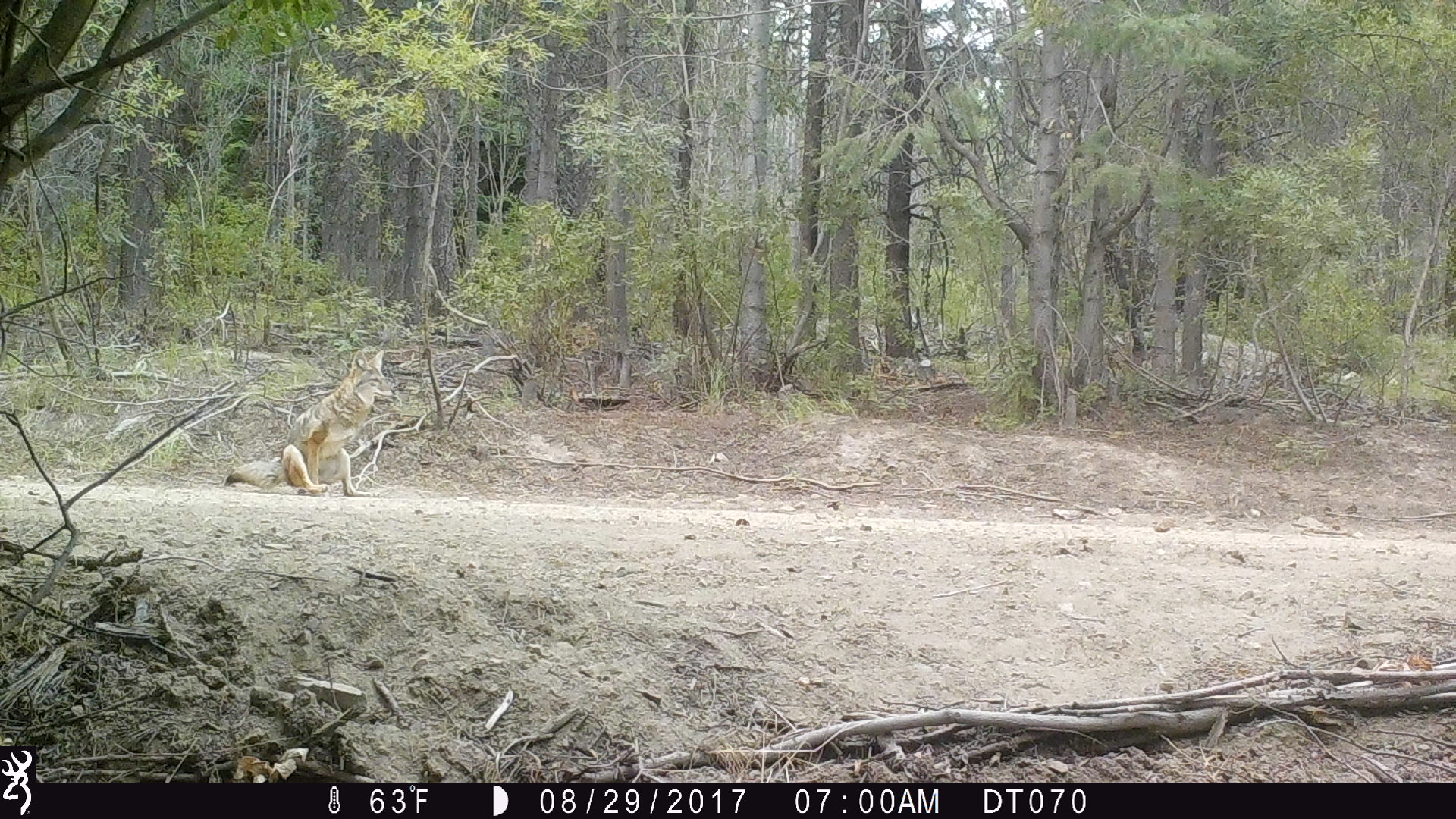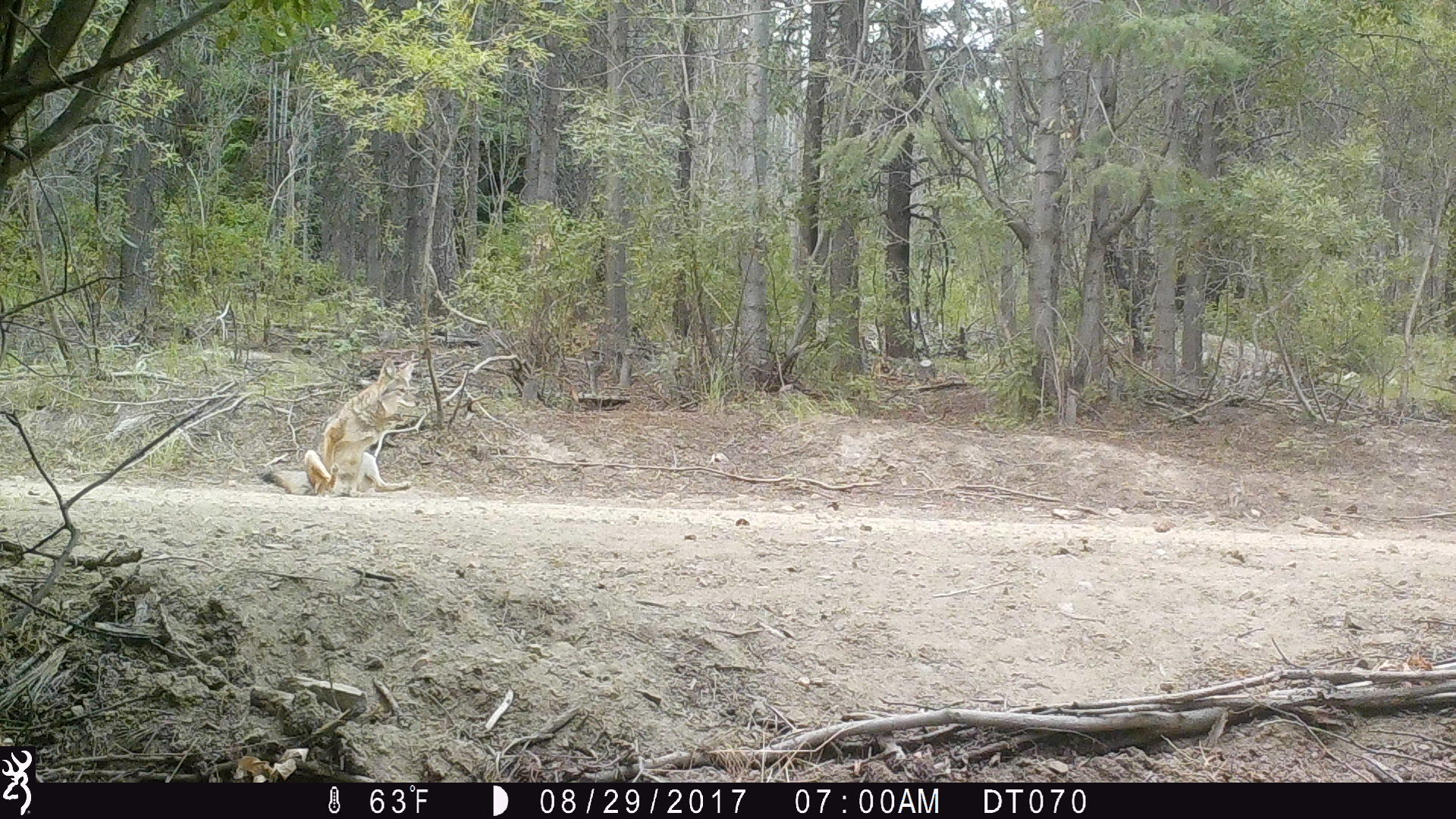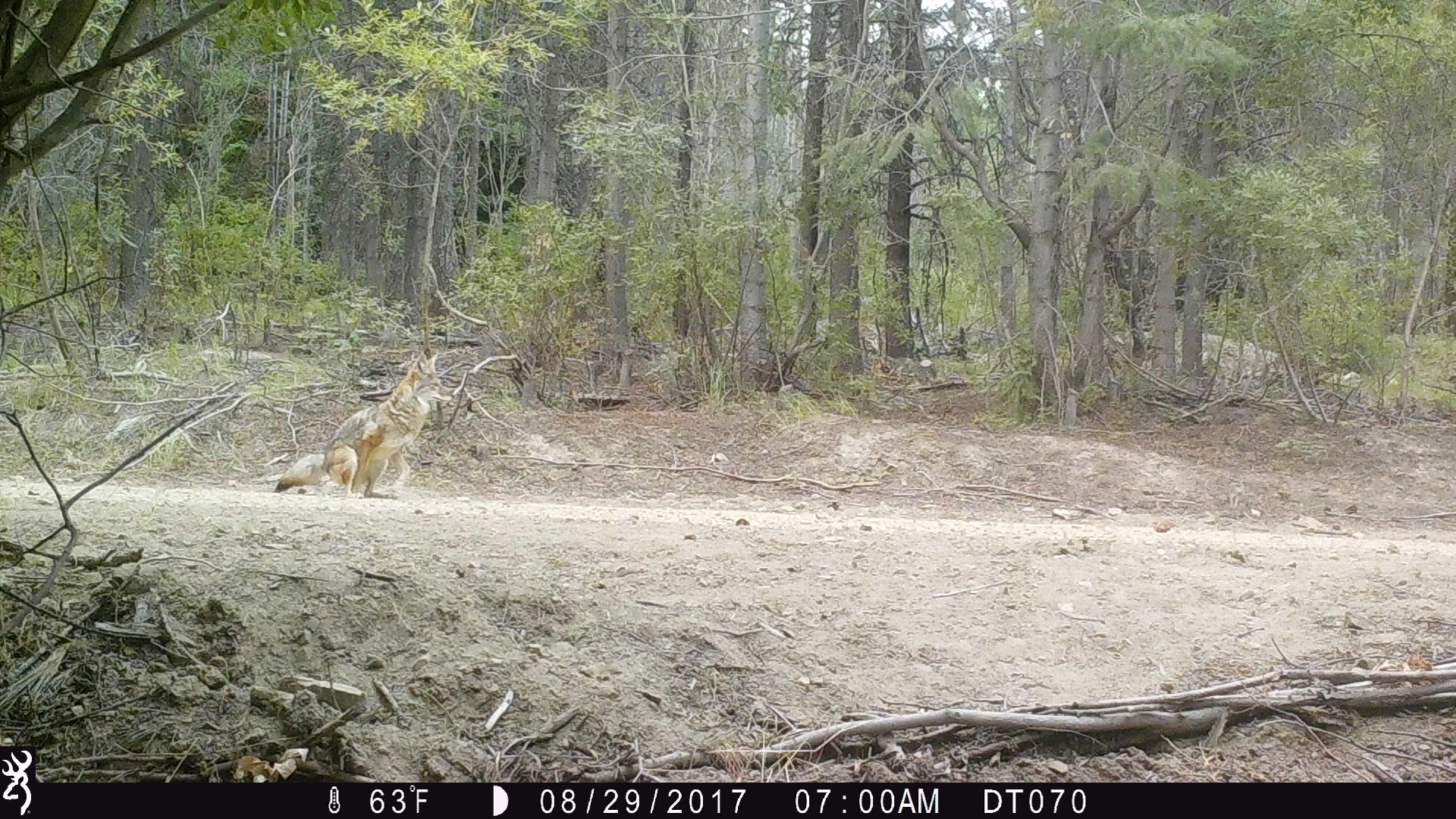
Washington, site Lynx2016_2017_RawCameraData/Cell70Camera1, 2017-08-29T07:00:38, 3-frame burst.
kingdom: Animalia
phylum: Chordata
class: Mammalia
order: Carnivora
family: Canidae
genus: Canis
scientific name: Canis latrans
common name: coyote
Canis latrans (coyote). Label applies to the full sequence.